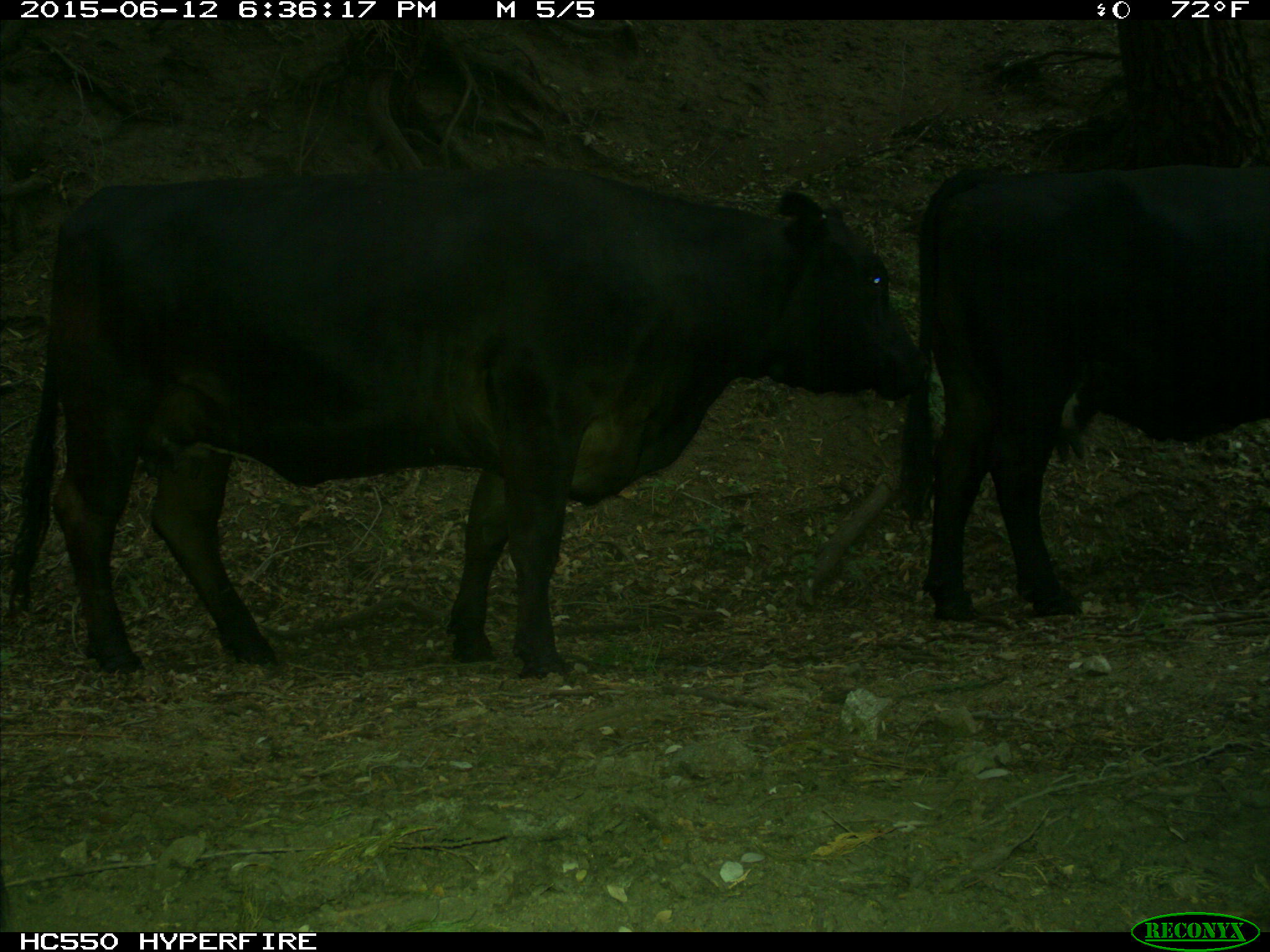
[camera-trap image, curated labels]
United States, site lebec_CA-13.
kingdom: Animalia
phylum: Chordata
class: Mammalia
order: Artiodactyla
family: Bovidae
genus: Bos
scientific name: Bos taurus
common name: domestic cow